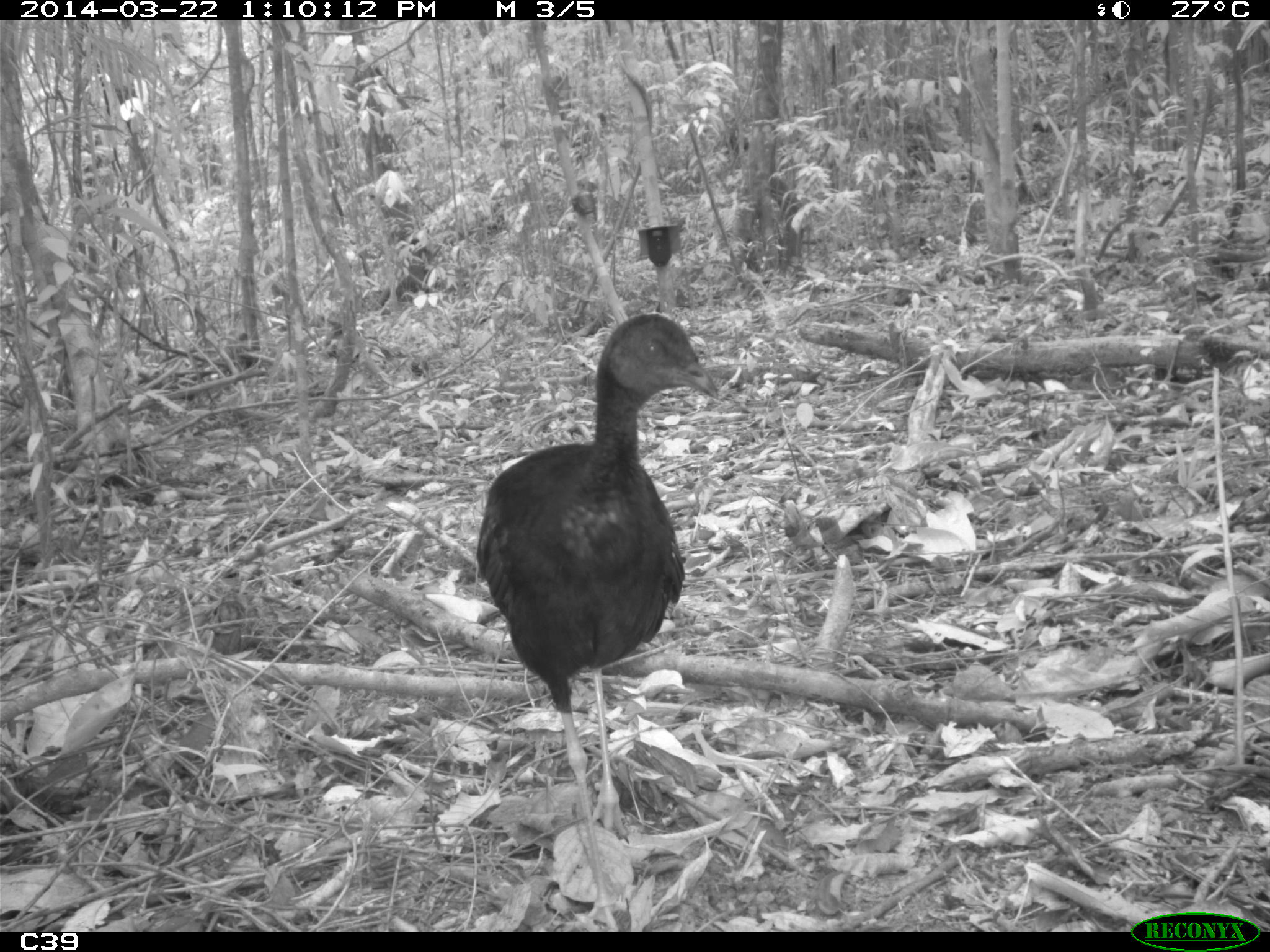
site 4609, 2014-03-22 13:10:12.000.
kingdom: Animalia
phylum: Chordata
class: Aves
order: Gruiformes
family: Psophiidae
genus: Psophia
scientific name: Psophia crepitans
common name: gray-winged trumpeter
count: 2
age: adult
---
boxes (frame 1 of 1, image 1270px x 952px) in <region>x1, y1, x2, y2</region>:
psophia crepitans: <region>476, 312, 719, 932</region>